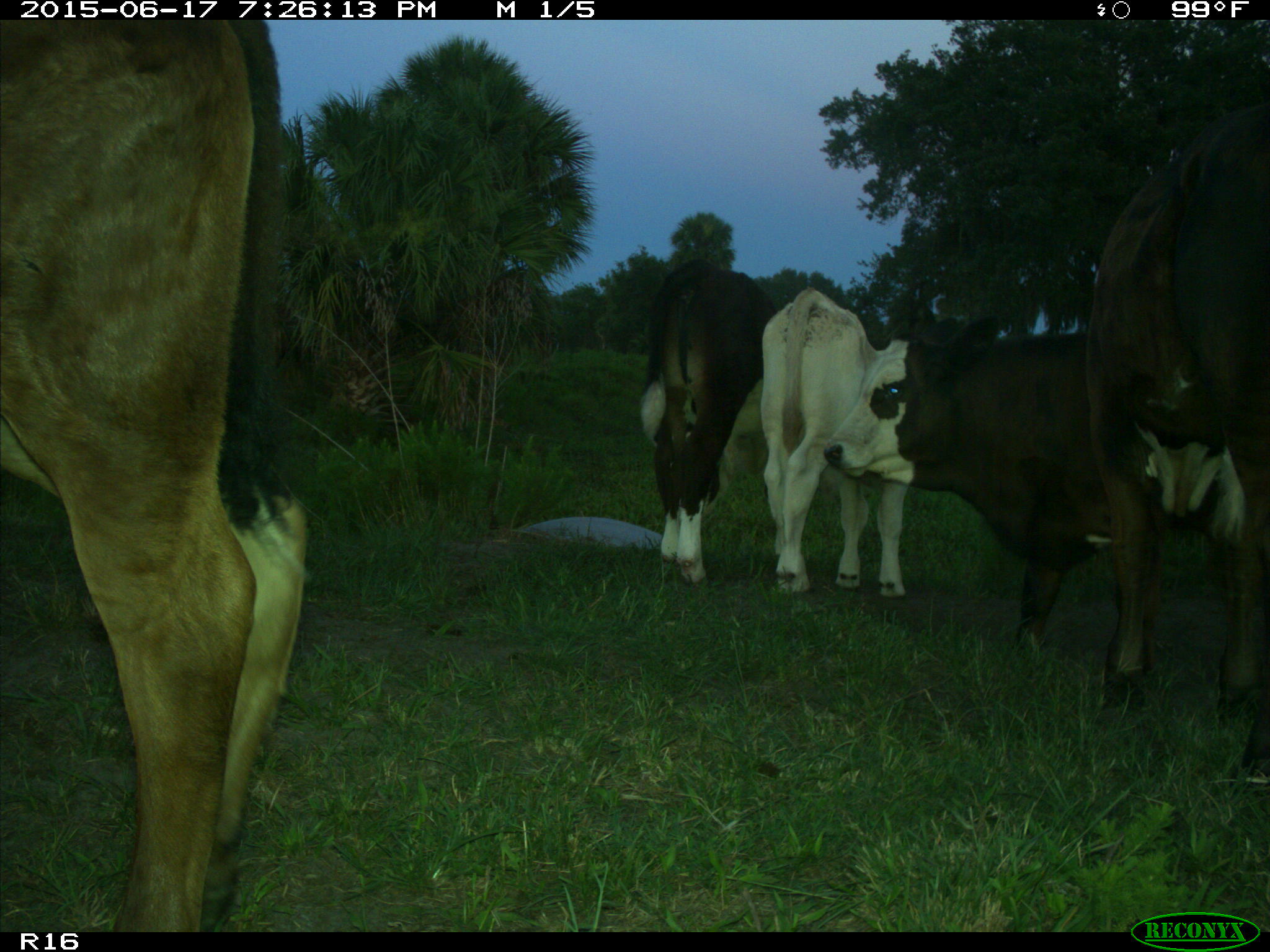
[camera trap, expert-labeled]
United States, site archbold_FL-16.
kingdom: Animalia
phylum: Chordata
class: Mammalia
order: Artiodactyla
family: Bovidae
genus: Bos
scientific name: Bos taurus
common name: domestic cow